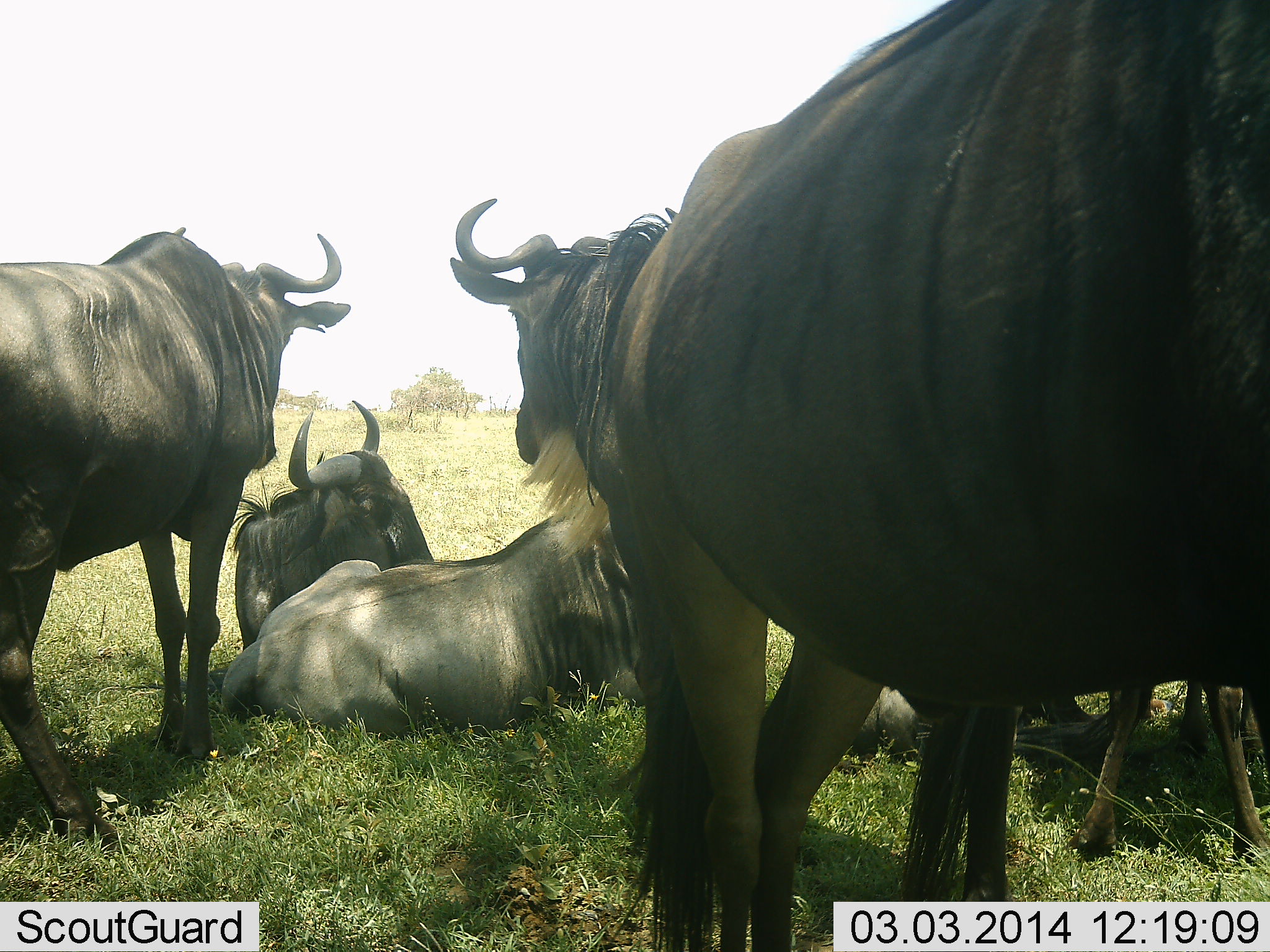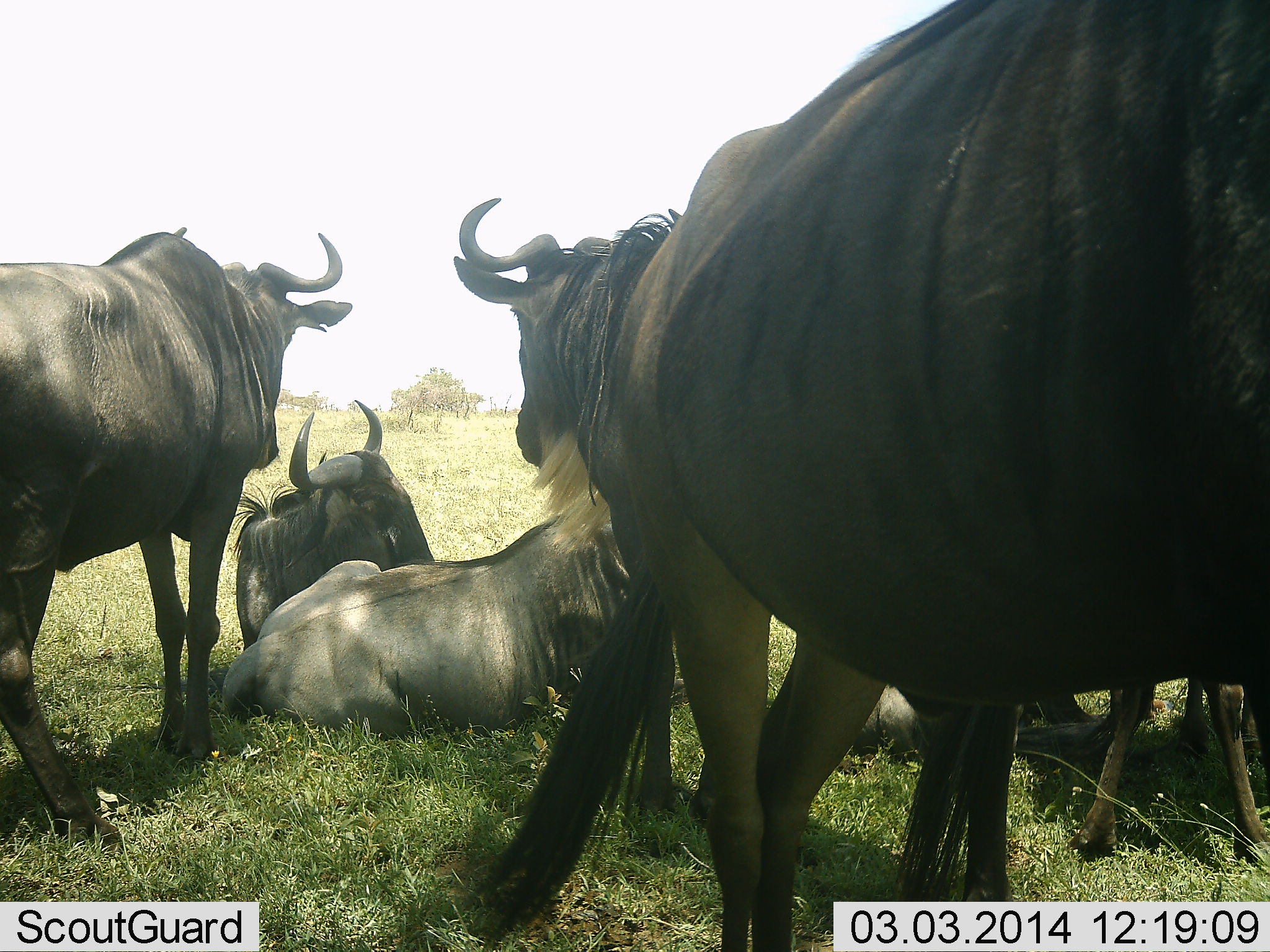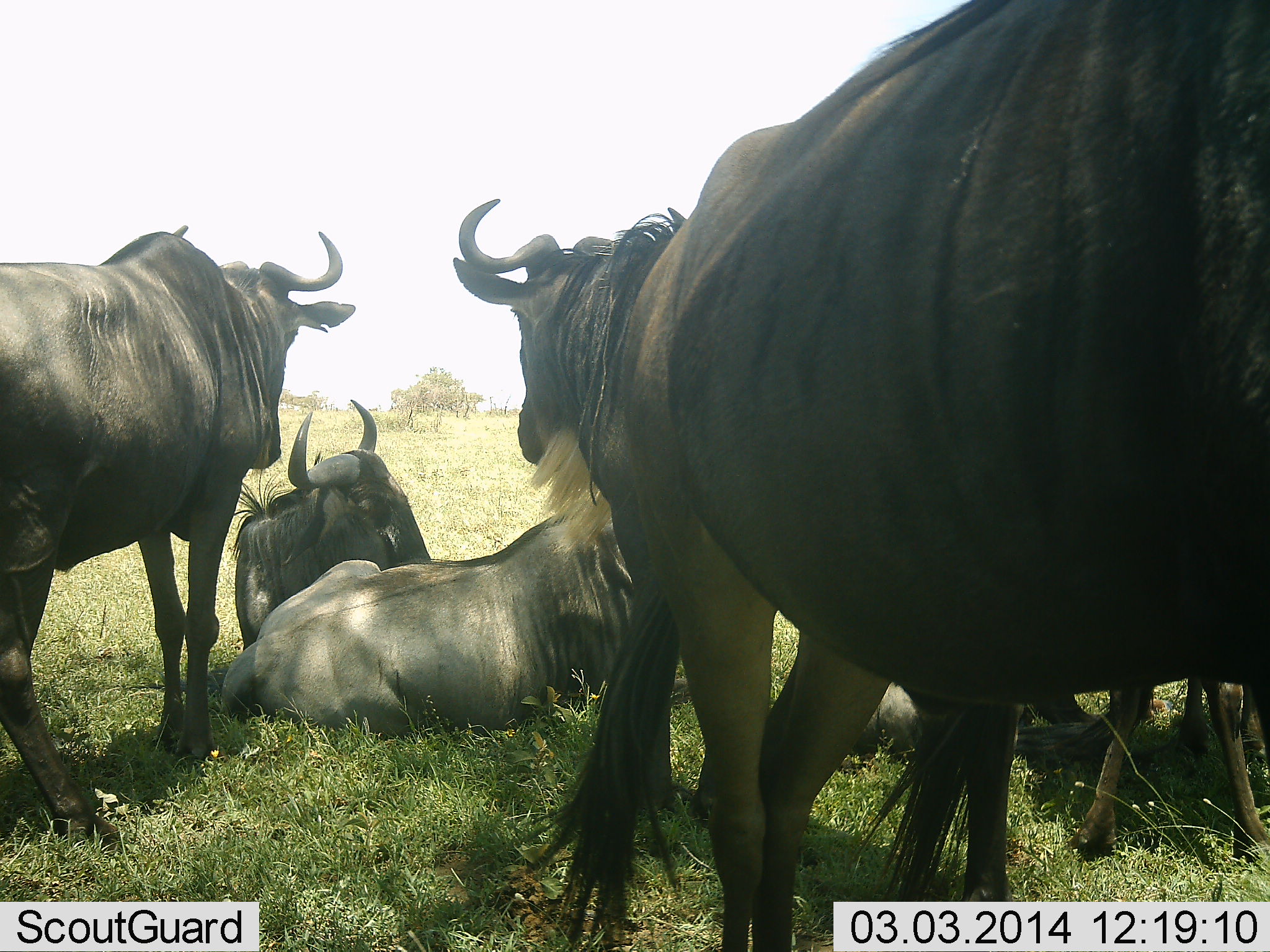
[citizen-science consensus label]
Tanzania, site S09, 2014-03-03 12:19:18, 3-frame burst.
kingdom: Animalia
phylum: Chordata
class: Mammalia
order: Artiodactyla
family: Bovidae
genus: Connochaetes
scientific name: Connochaetes taurinus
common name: blue wildebeest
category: wildebeest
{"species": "wildebeest (blue wildebeest) (Connochaetes taurinus)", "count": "6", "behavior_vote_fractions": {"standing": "80%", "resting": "100%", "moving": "0%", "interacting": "10%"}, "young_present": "10%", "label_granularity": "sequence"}